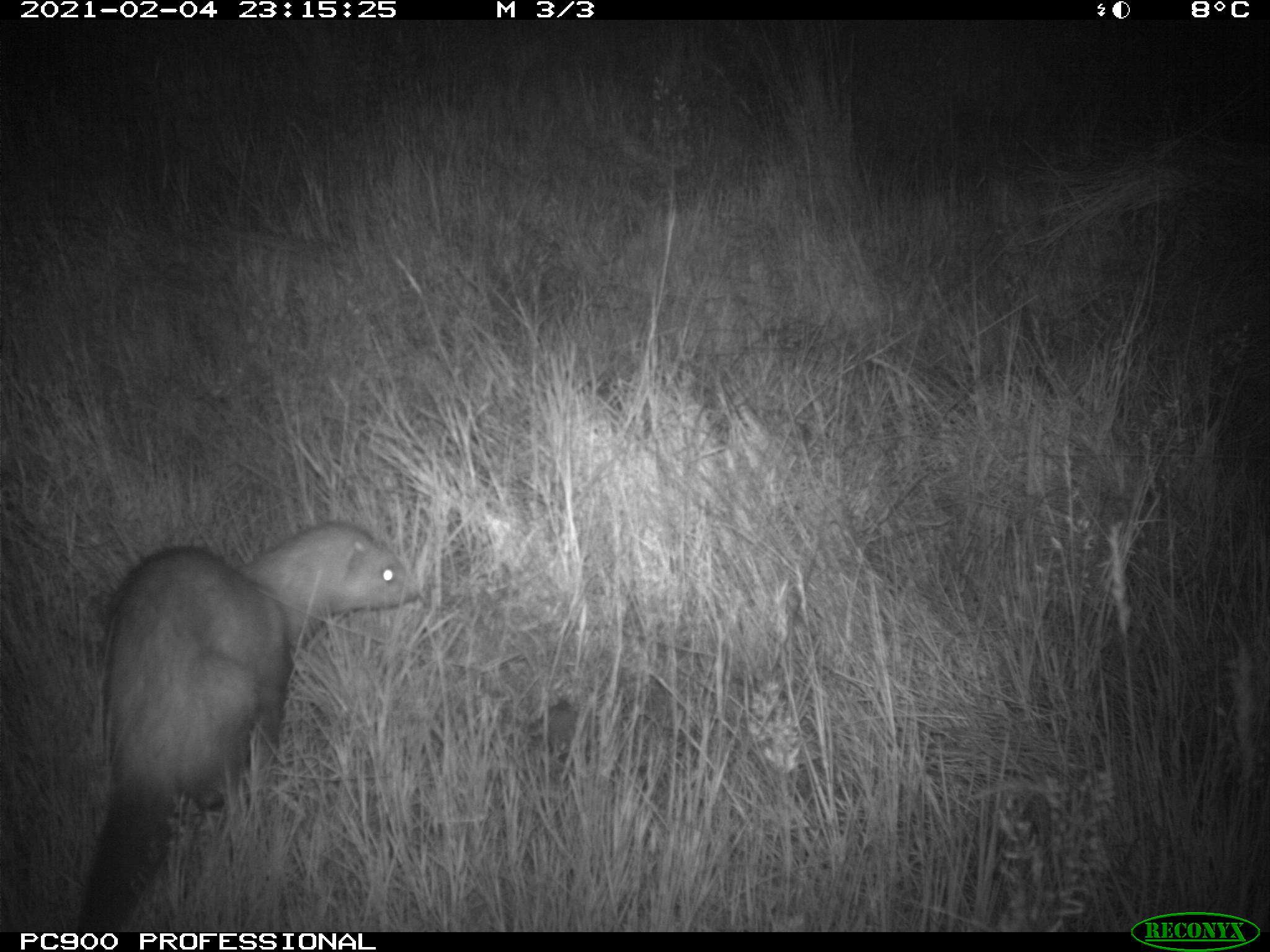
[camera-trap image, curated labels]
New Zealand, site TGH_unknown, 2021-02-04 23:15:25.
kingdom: Animalia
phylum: Chordata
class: Mammalia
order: Carnivora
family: Mustelidae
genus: Mustela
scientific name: Mustela furo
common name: ferret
Ferret (Mustela furo).